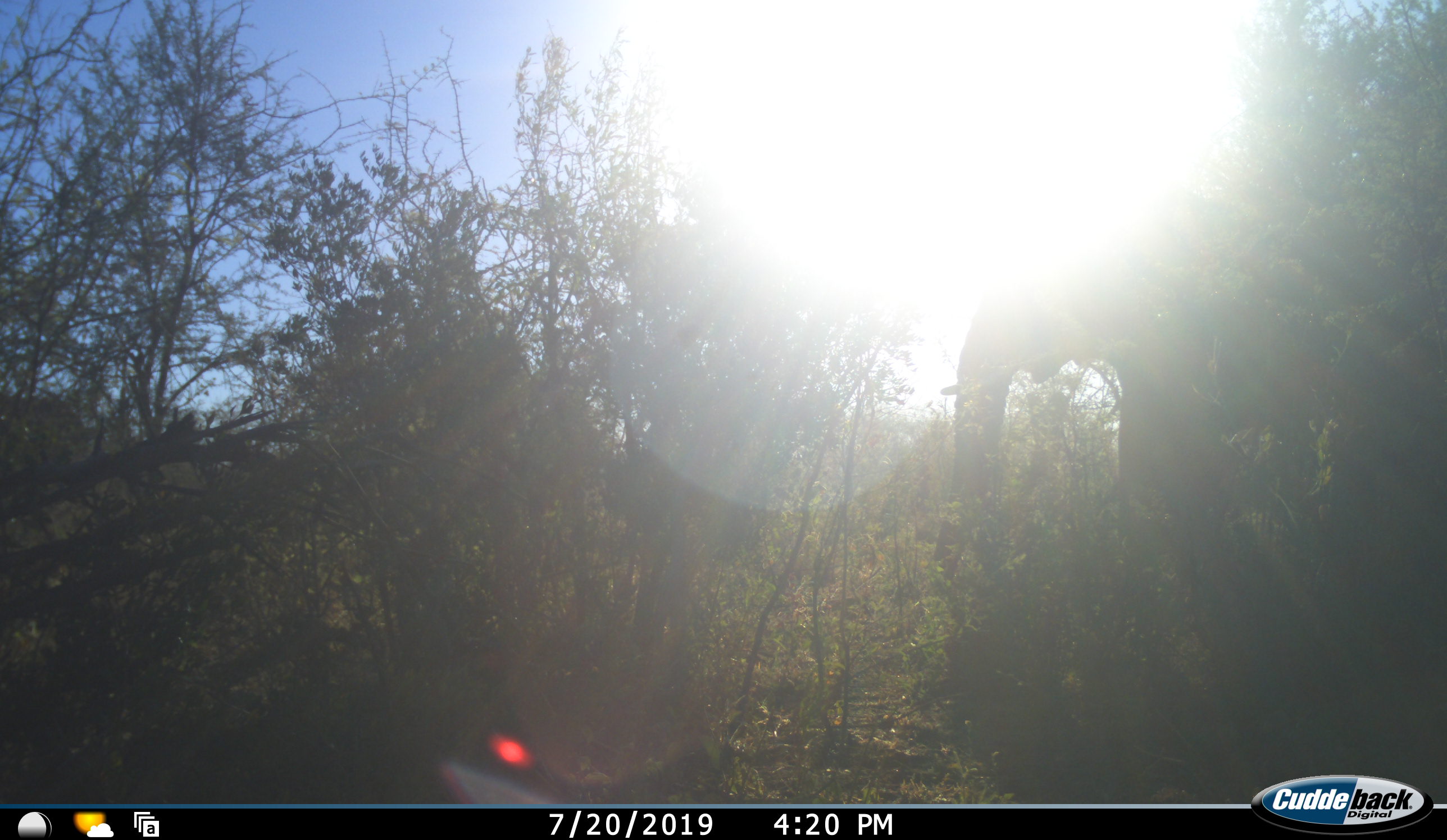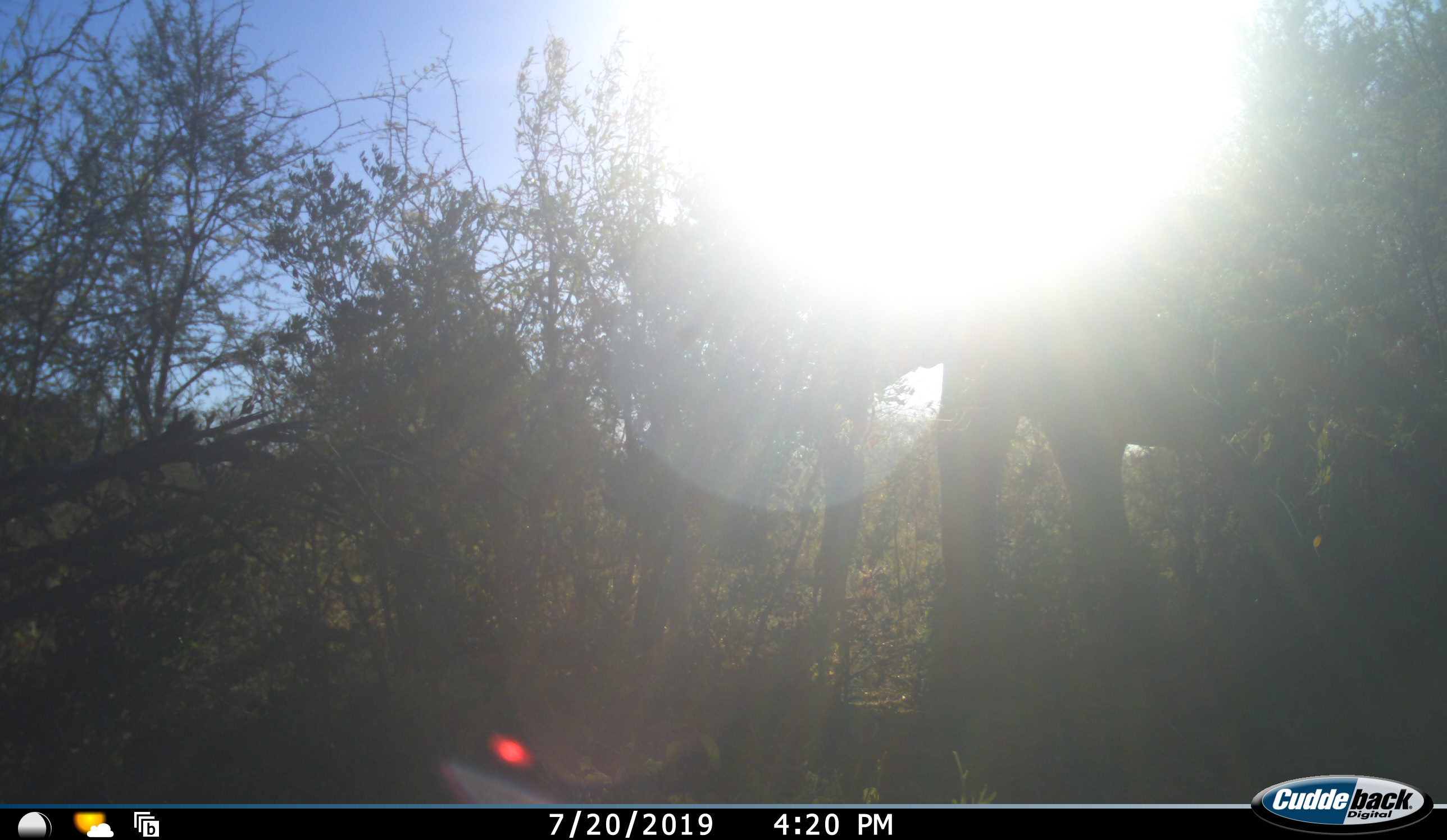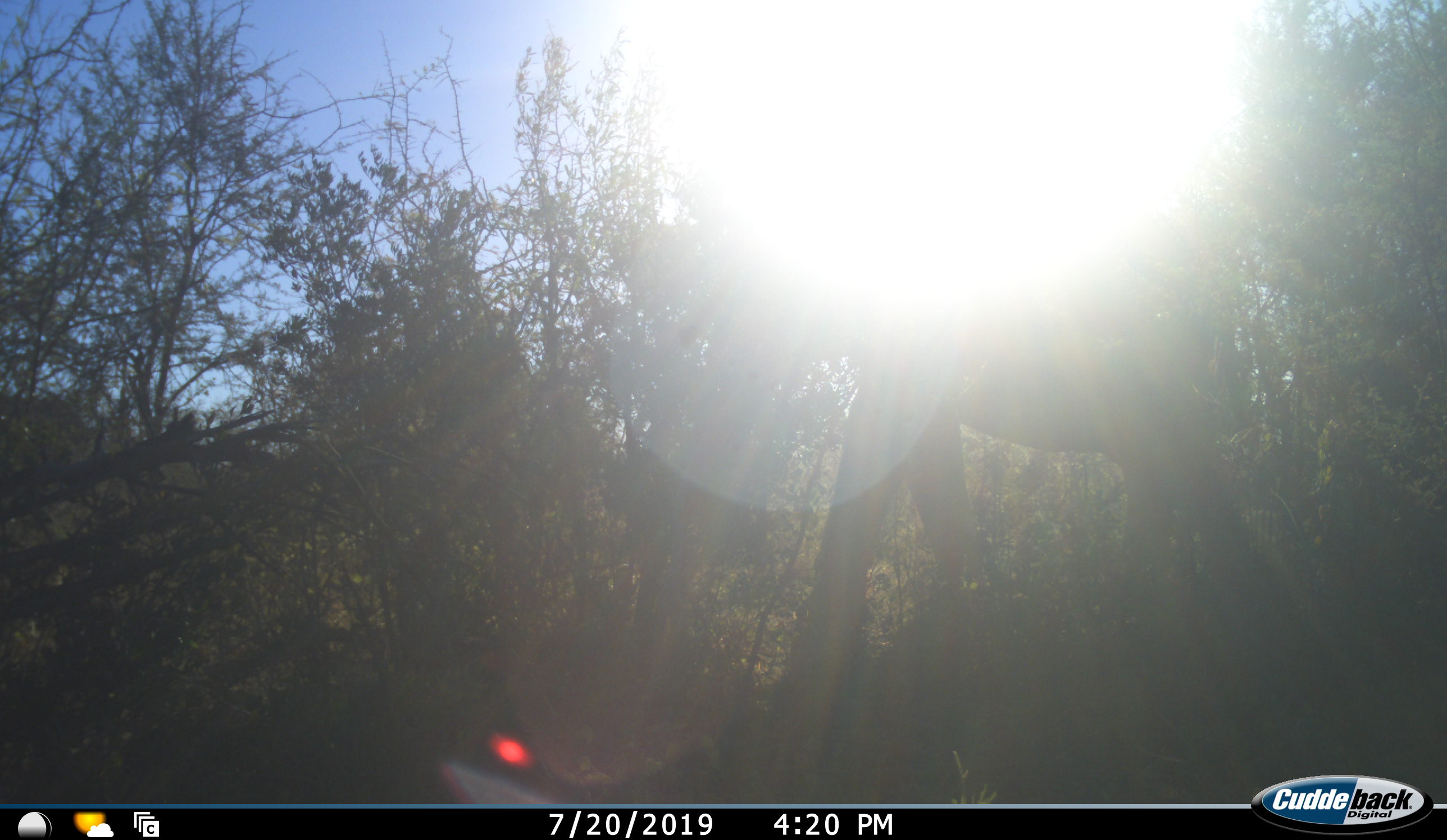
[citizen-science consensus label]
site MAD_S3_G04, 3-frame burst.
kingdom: Animalia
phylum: Chordata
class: Mammalia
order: Proboscidea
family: Elephantidae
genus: Loxodonta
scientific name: Loxodonta africana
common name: african bush elephant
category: elephant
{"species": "elephant (african bush elephant) (Loxodonta africana)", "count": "1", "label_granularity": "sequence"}